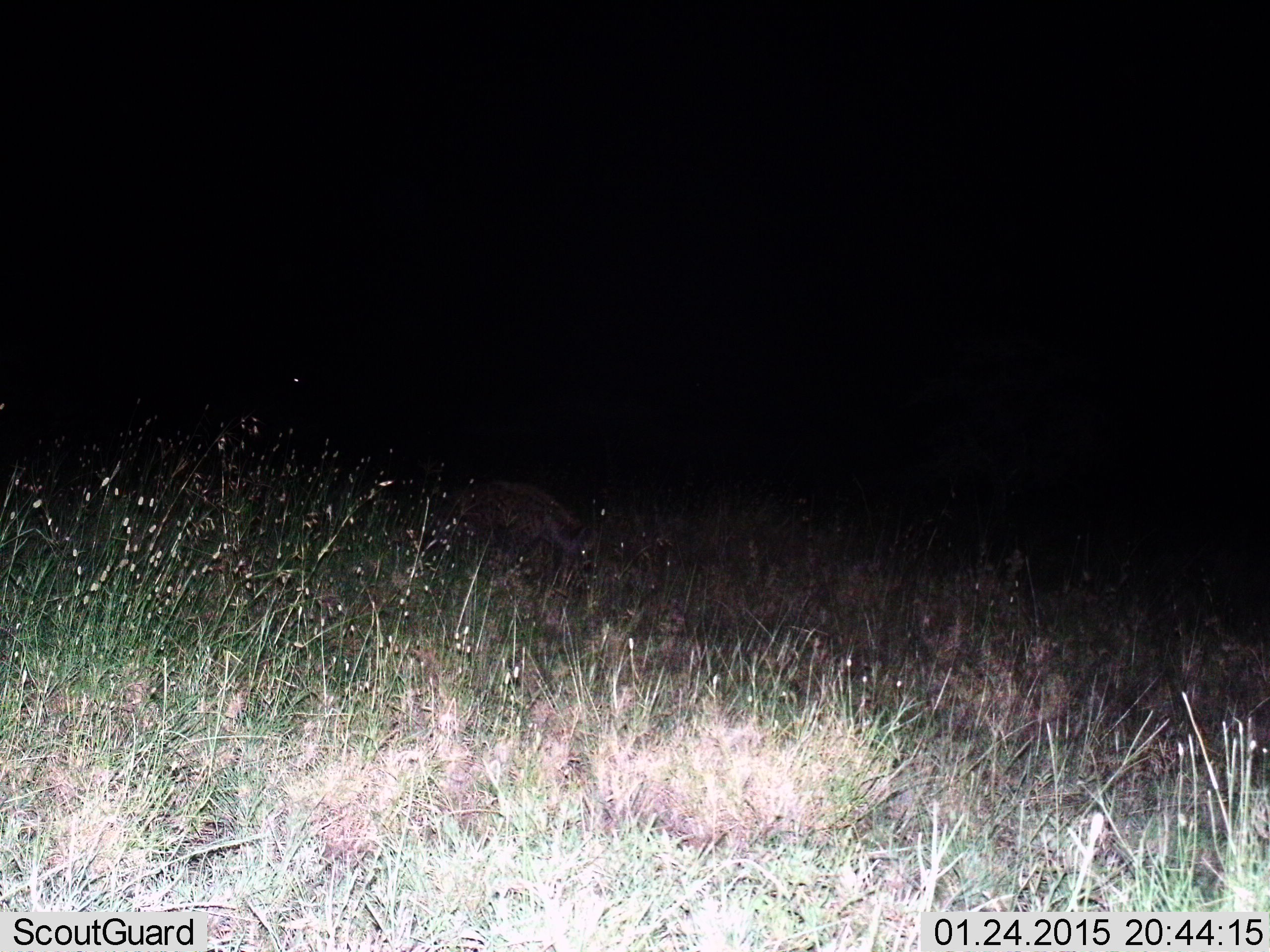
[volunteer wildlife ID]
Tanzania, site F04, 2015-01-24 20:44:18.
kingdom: Animalia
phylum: Chordata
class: Mammalia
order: Carnivora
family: Hyaenidae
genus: Crocuta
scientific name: Crocuta crocuta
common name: spotted hyena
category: hyenaspotted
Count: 1.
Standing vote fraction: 57%.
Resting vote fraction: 0%.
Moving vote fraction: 71%.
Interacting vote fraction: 0%.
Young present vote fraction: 0%.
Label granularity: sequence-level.